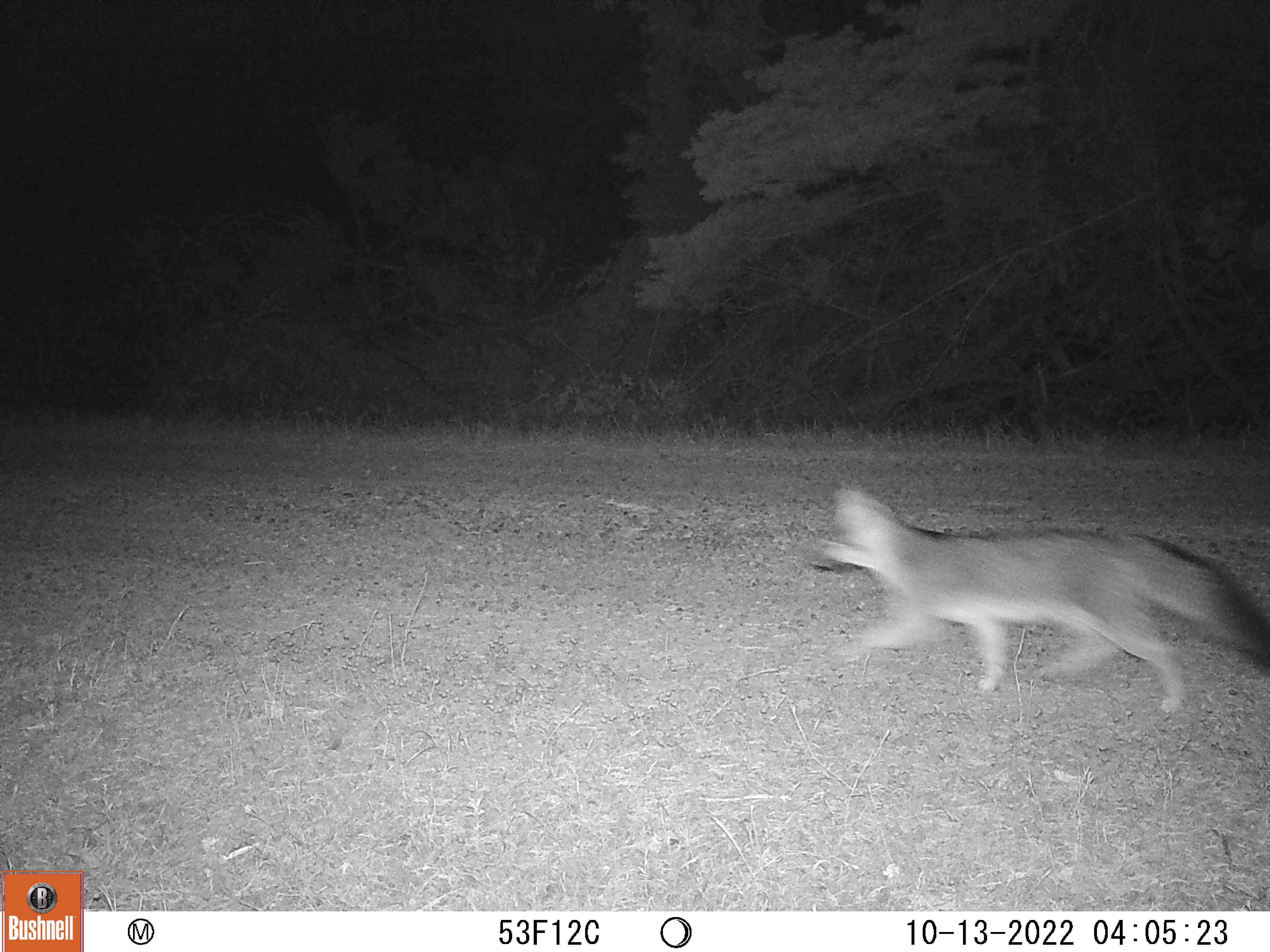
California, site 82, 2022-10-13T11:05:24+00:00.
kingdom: Animalia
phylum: Chordata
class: Mammalia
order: Carnivora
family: Canidae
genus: Urocyon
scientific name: Urocyon cinereoargenteus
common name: gray fox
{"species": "gray fox (Urocyon cinereoargenteus)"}